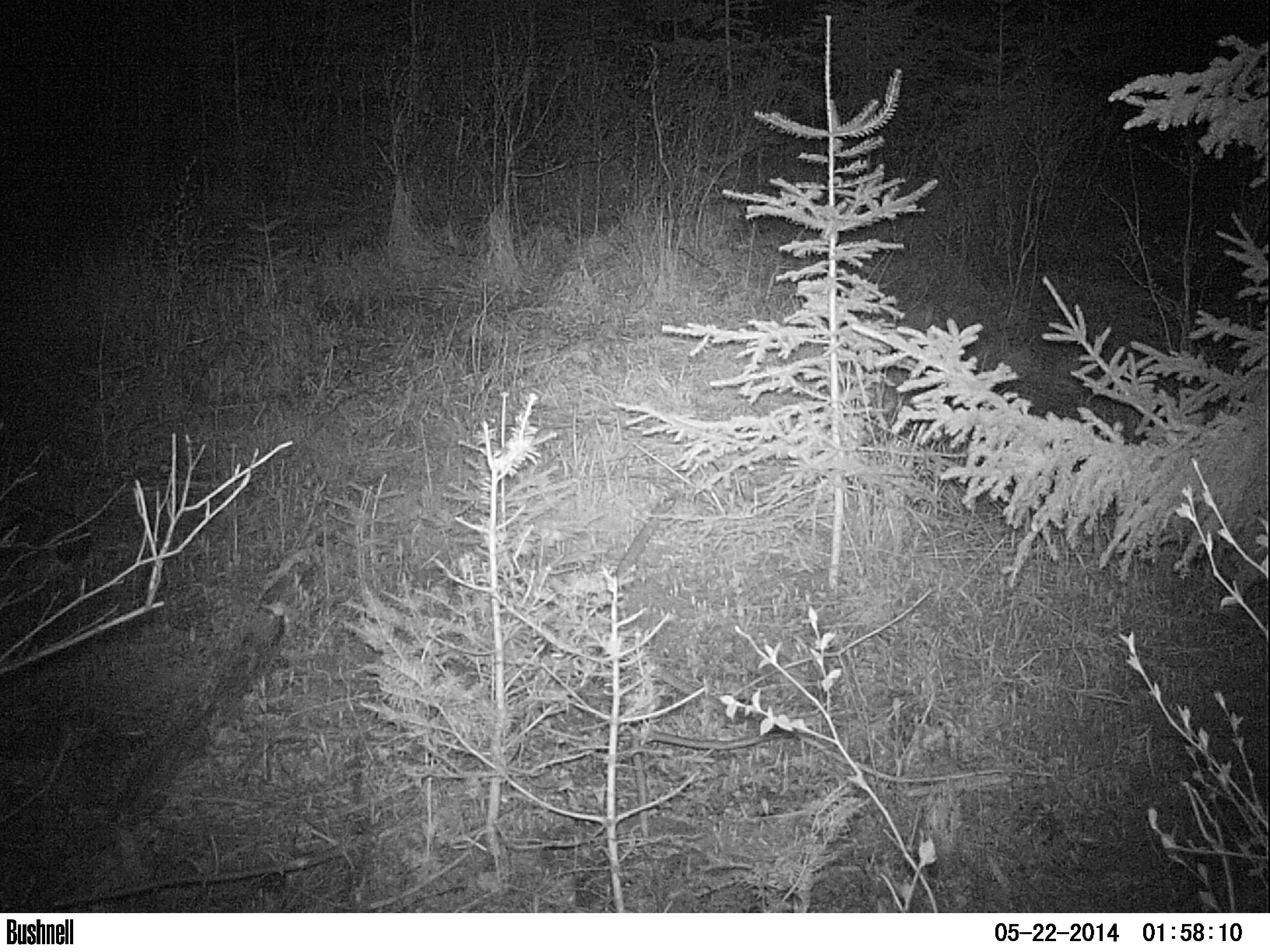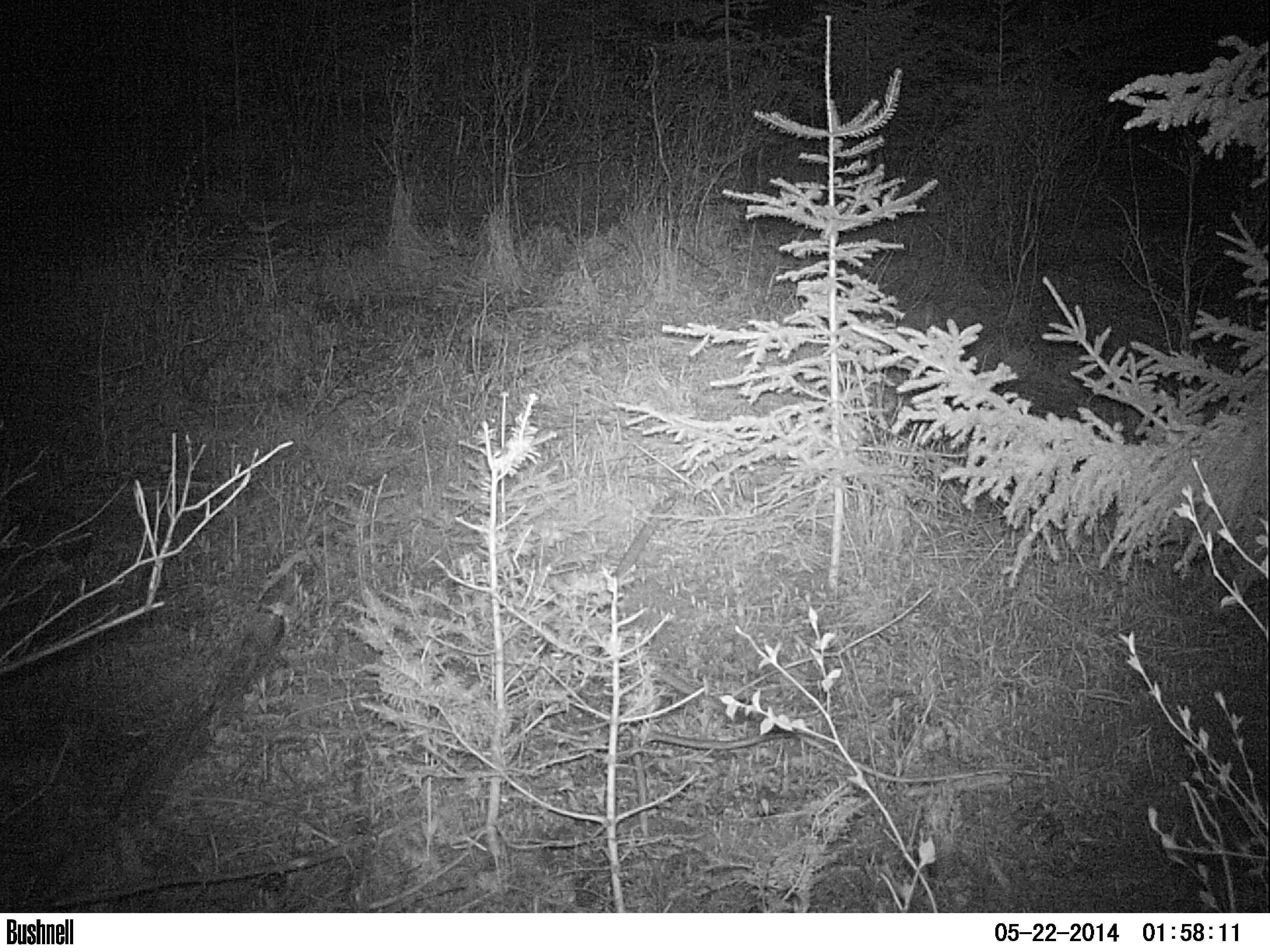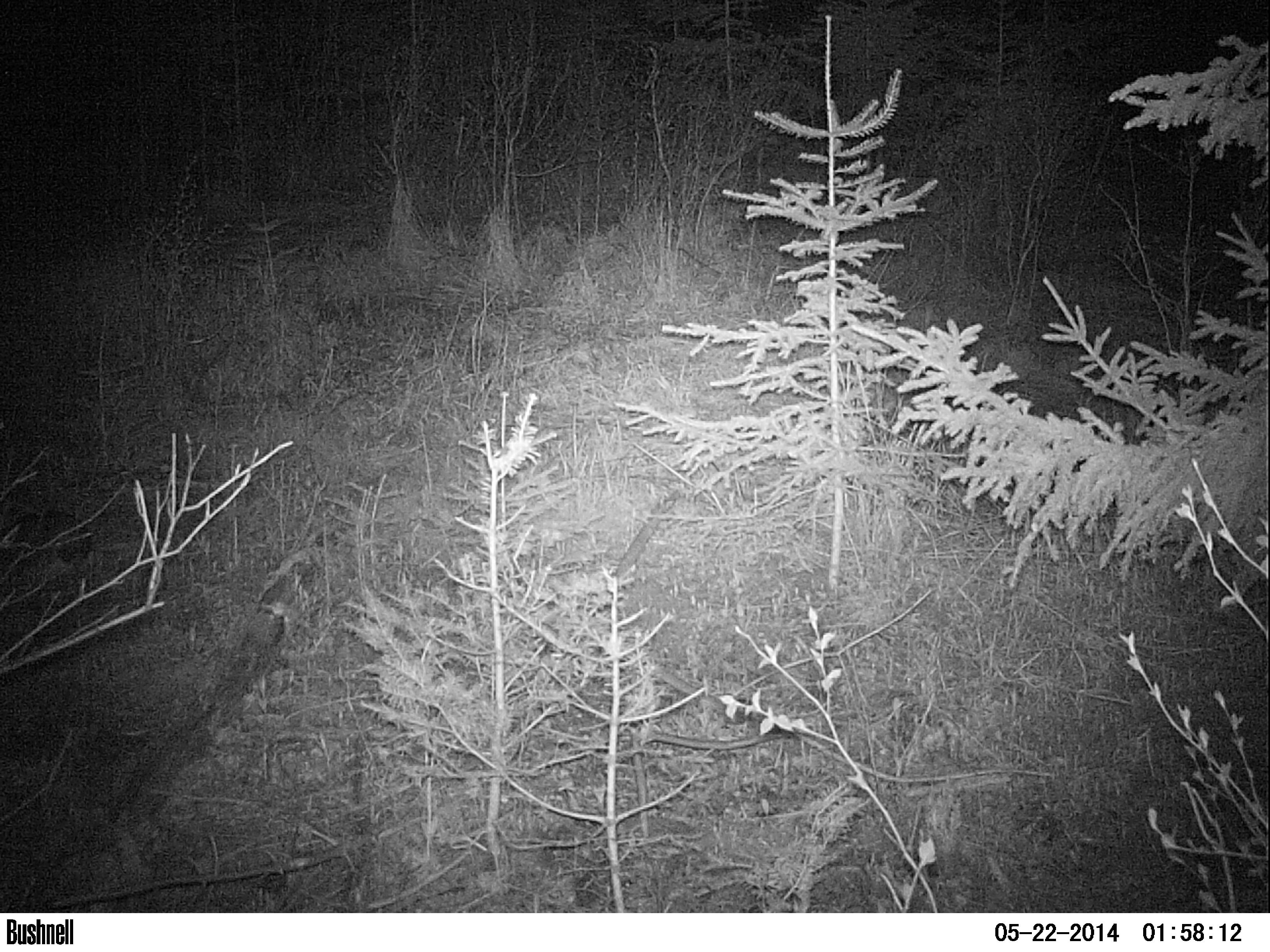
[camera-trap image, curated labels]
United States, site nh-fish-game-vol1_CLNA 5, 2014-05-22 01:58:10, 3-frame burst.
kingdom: Animalia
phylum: Chordata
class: Mammalia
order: Lagomorpha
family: Leporidae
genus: Lepus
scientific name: Lepus americanus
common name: snowshoe hare